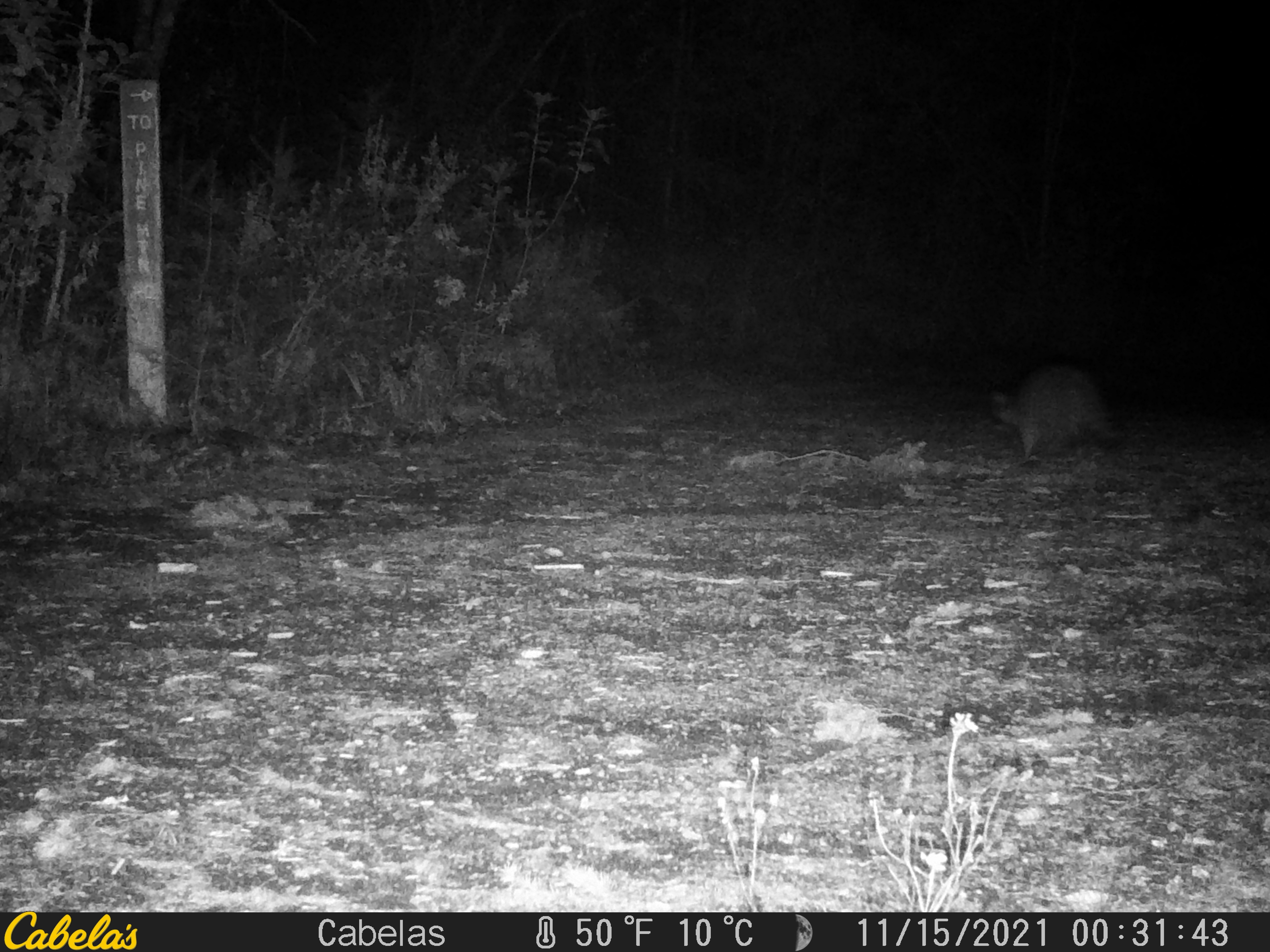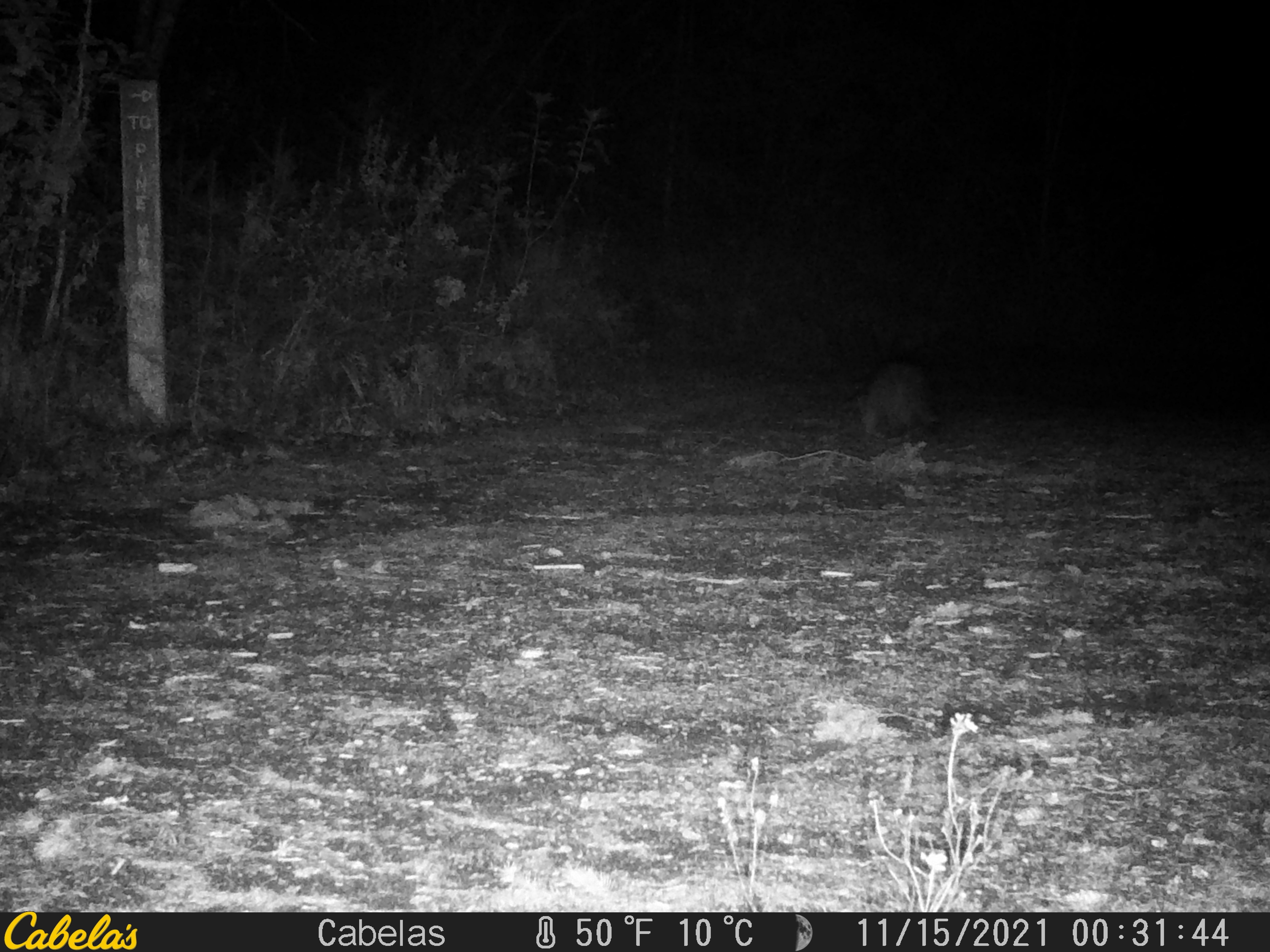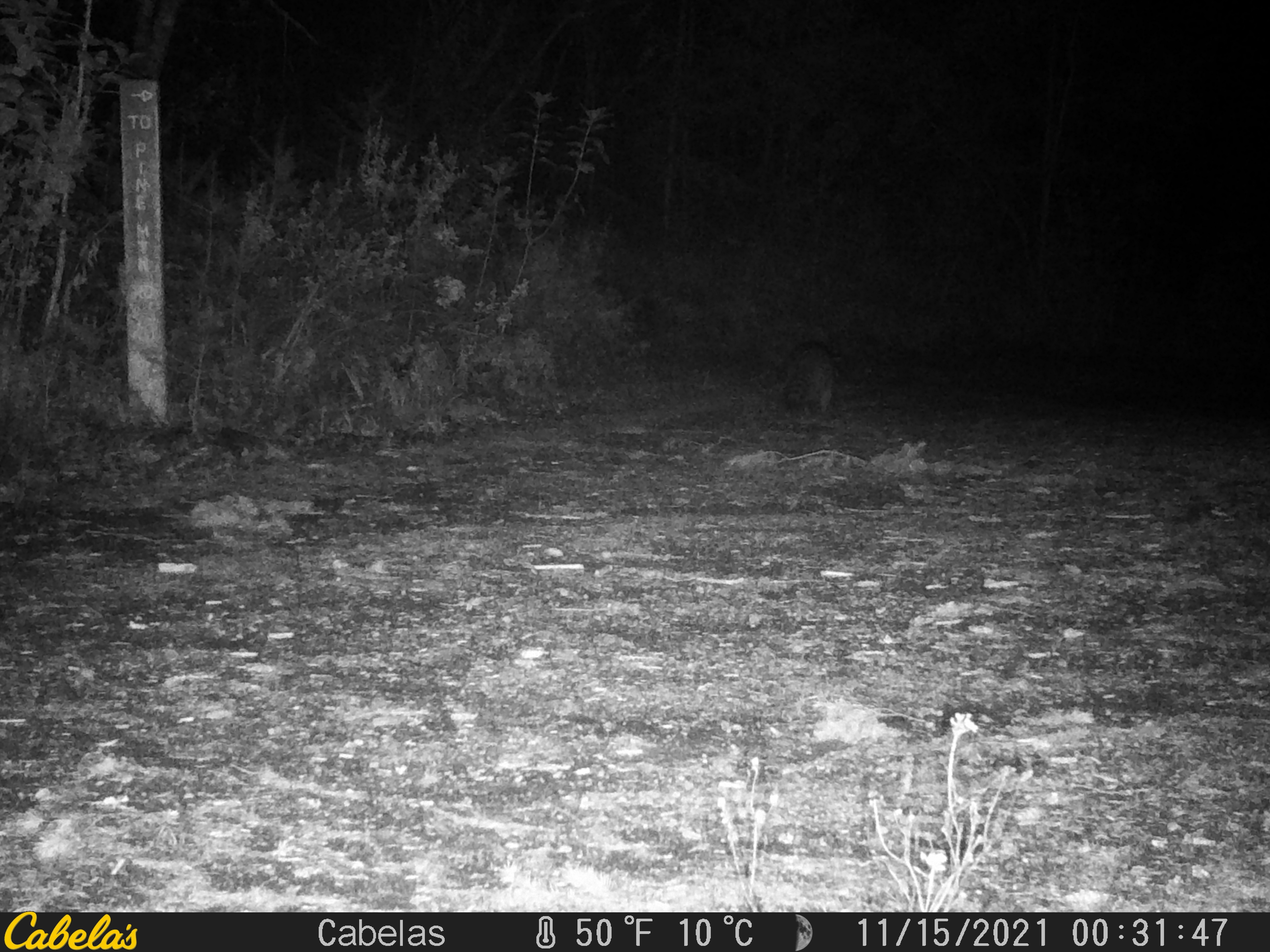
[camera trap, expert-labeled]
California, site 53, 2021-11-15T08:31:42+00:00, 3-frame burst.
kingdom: Animalia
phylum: Chordata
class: Mammalia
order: Carnivora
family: Procyonidae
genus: Procyon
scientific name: Procyon lotor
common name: raccoon